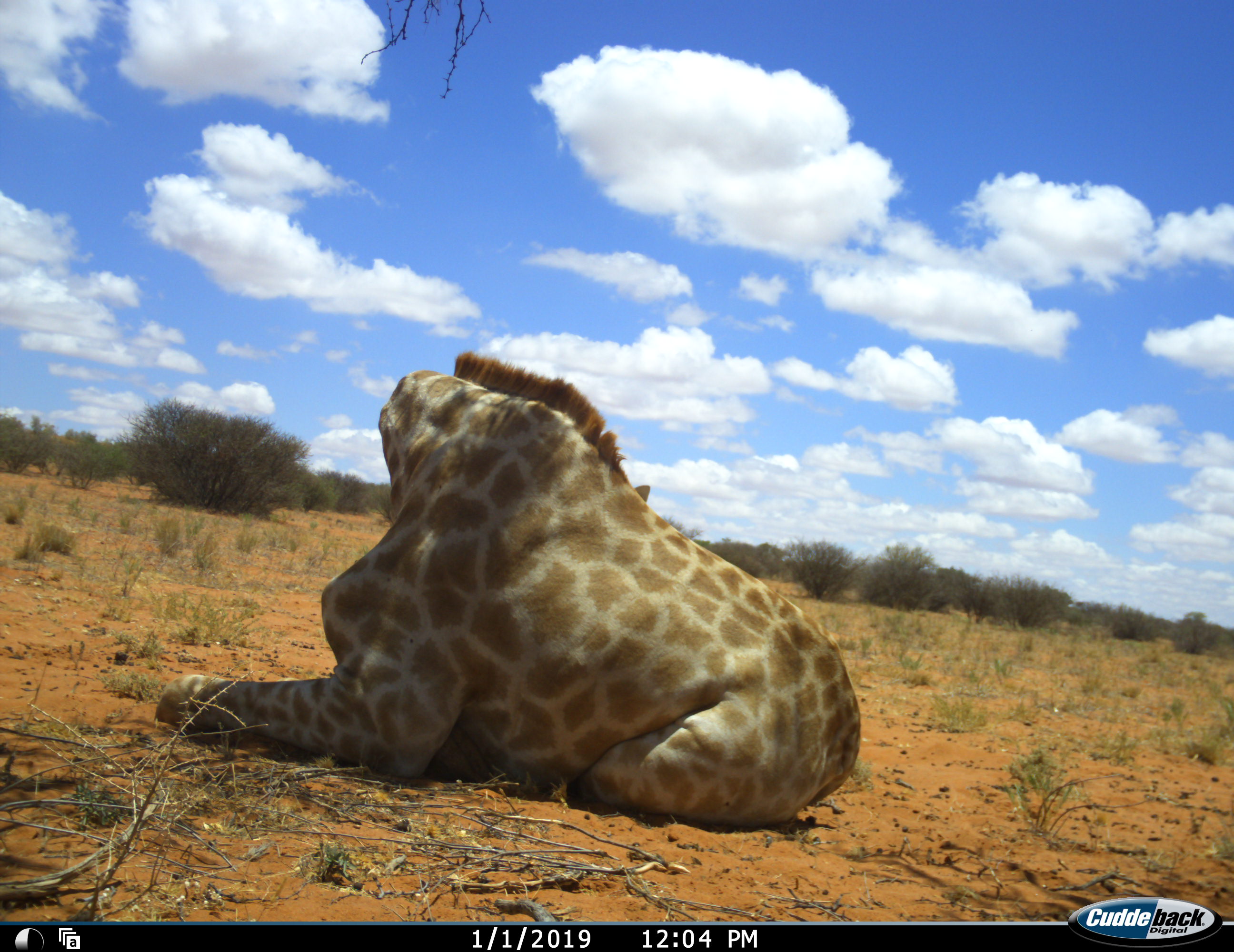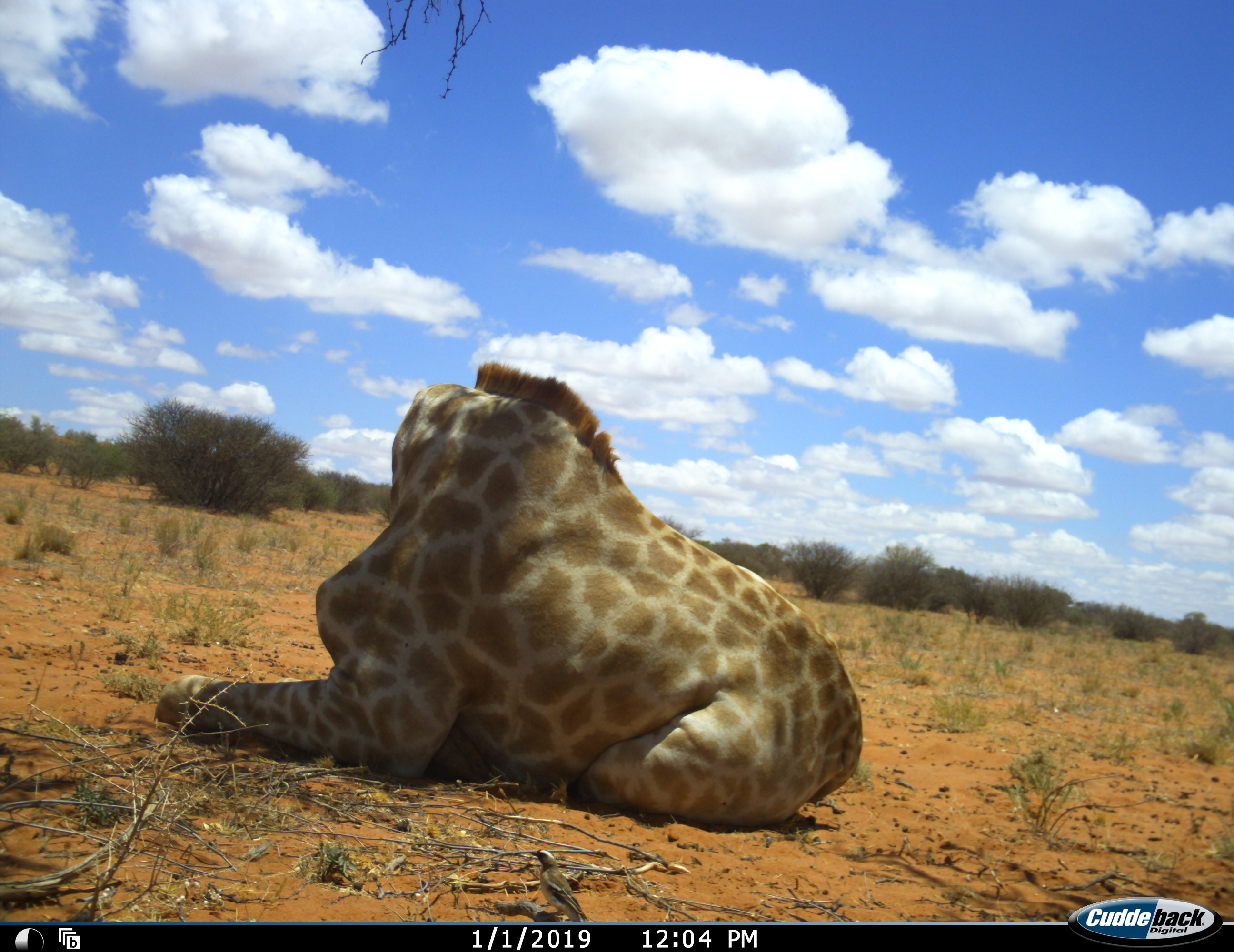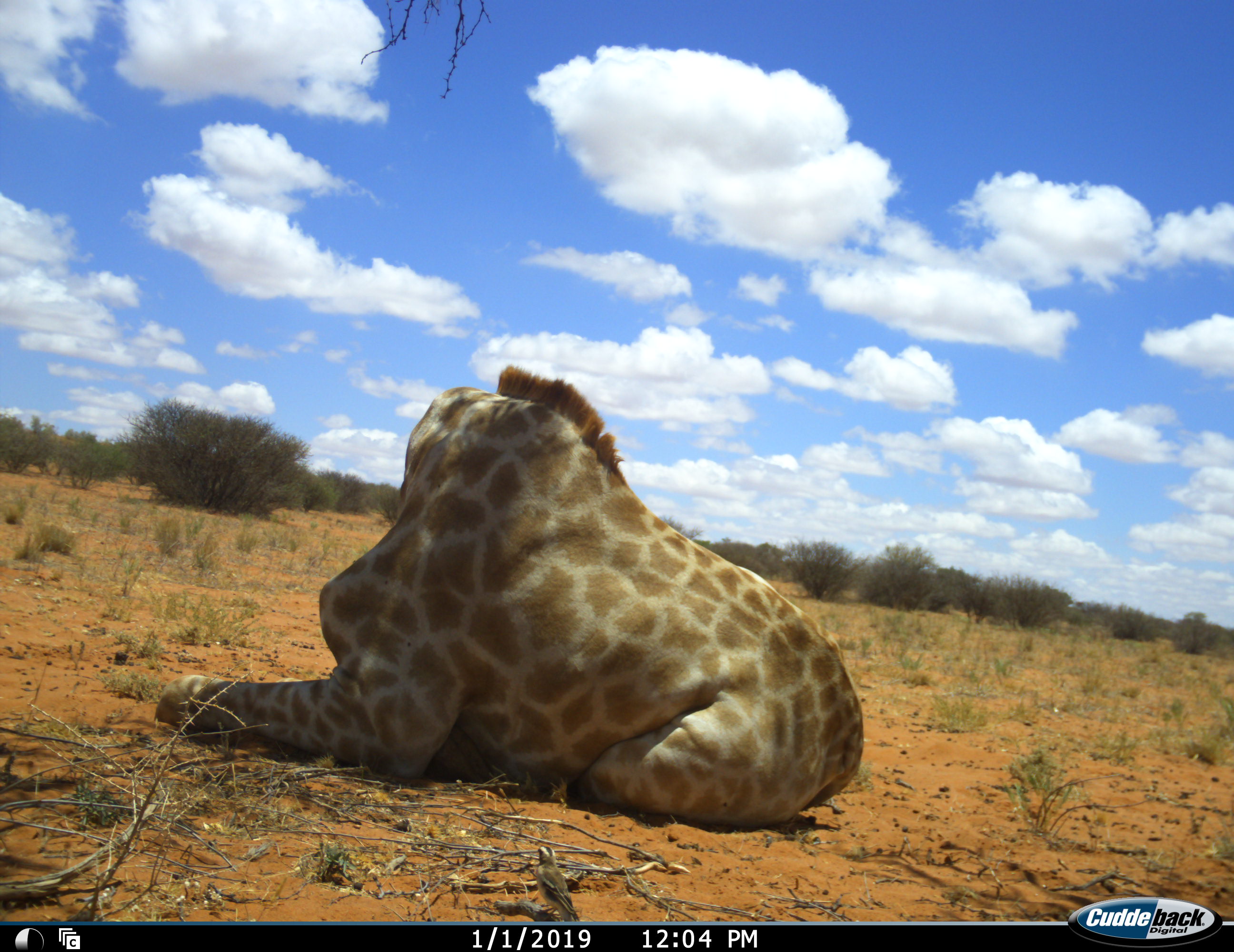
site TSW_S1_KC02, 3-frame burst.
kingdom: Animalia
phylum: Chordata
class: Mammalia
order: Artiodactyla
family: Giraffidae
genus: Giraffa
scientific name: Giraffa camelopardalis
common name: giraffe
Giraffe (Giraffa camelopardalis), count 1. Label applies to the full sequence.